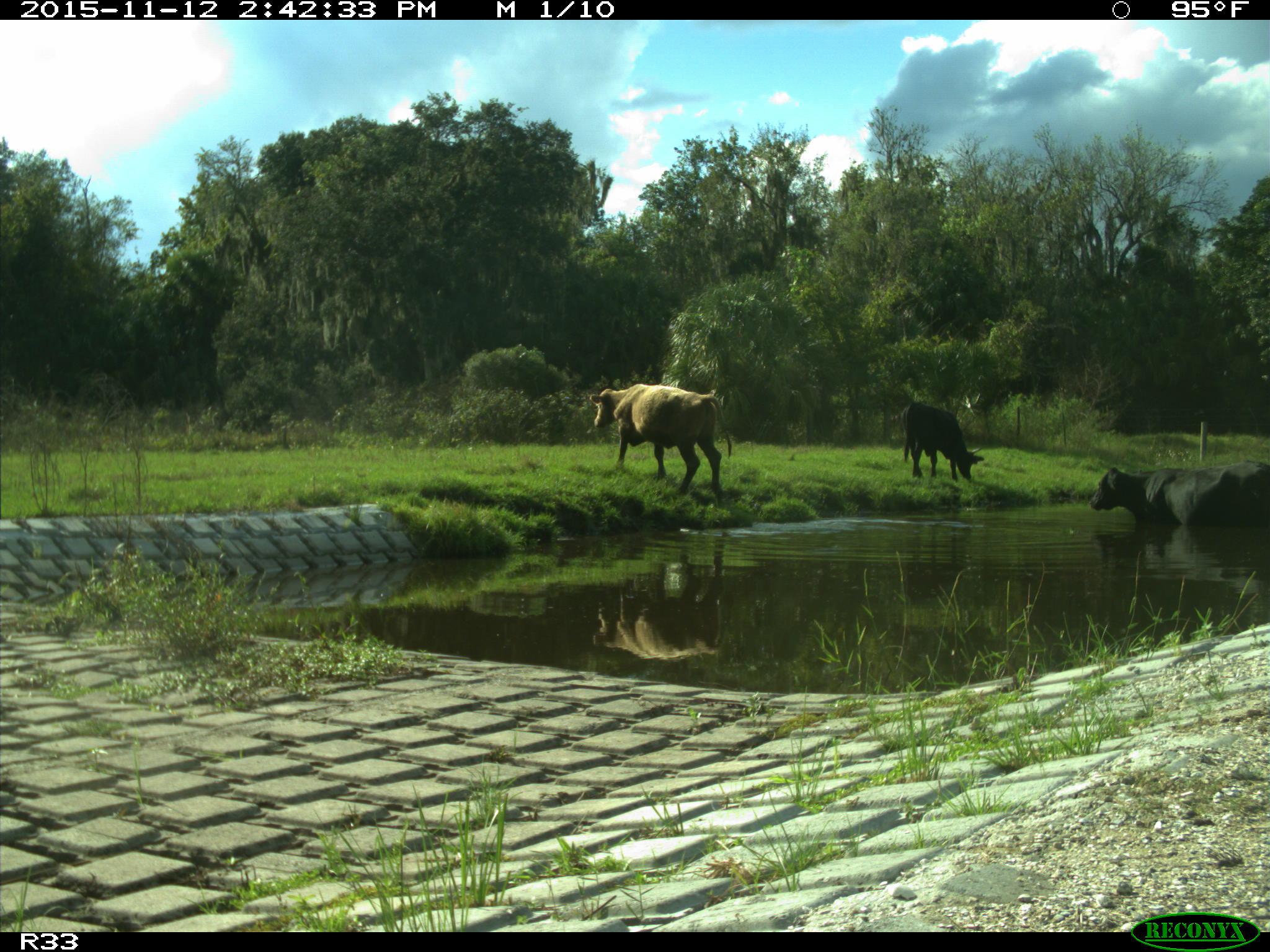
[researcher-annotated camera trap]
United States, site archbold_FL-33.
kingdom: Animalia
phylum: Chordata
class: Mammalia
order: Artiodactyla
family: Bovidae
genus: Bos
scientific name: Bos taurus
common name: domestic cow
Bos taurus (domestic cow).